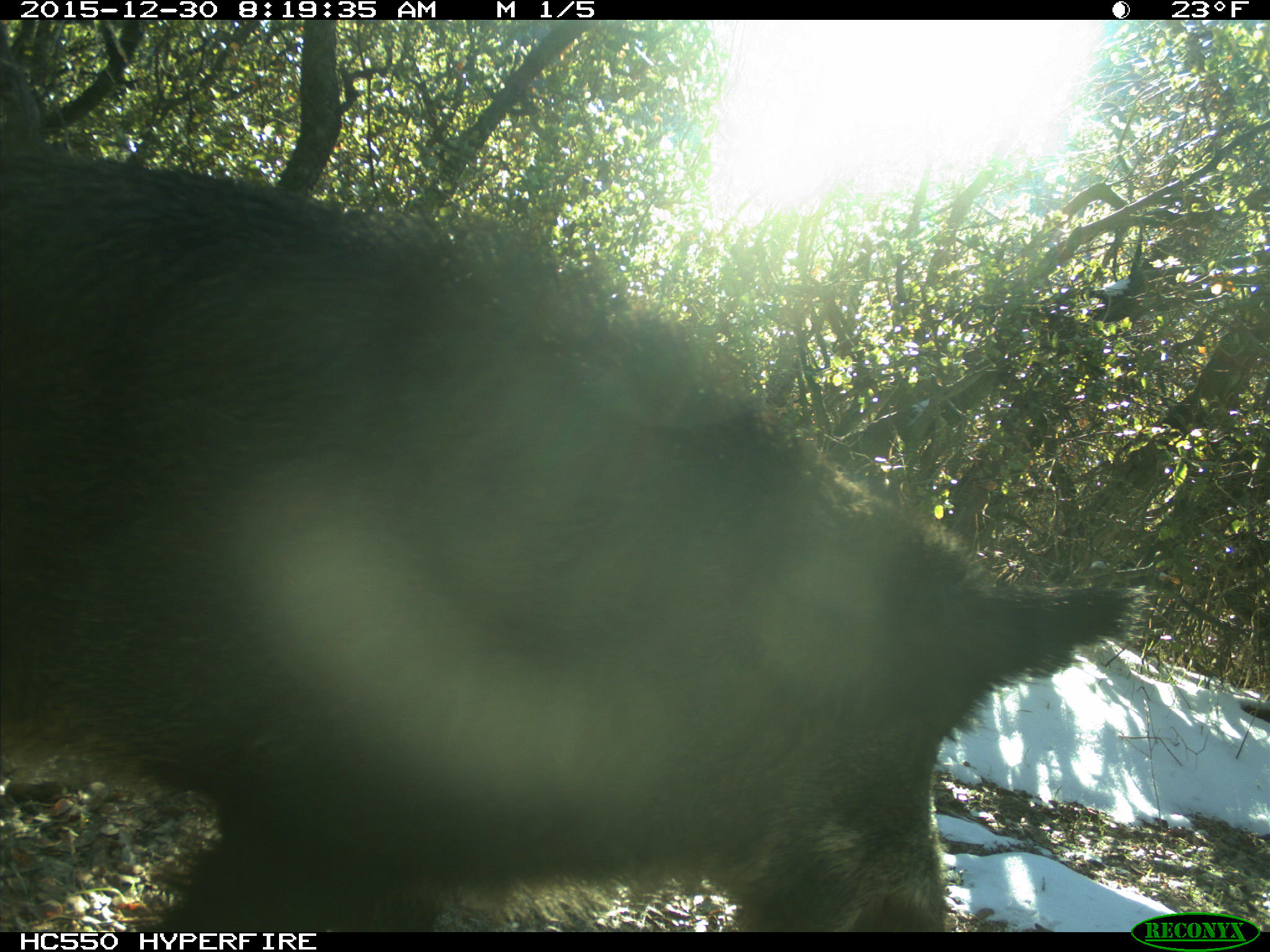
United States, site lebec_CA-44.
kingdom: Animalia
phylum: Chordata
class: Mammalia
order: Artiodactyla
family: Suidae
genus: Sus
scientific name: Sus scrofa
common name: wild boar